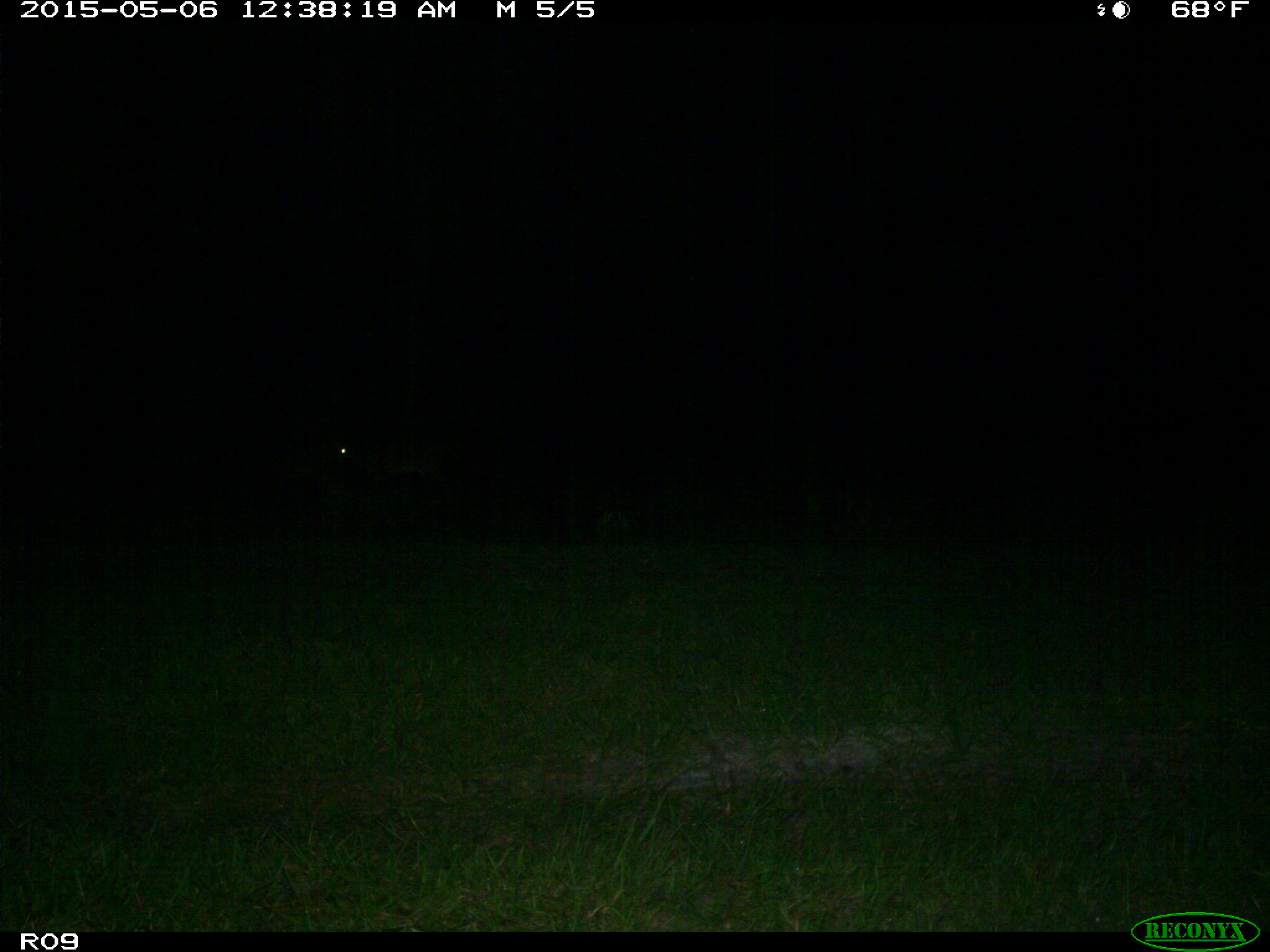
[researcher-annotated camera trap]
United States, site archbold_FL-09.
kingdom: Animalia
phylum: Chordata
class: Mammalia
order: Artiodactyla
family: Suidae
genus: Sus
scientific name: Sus scrofa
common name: wild boar